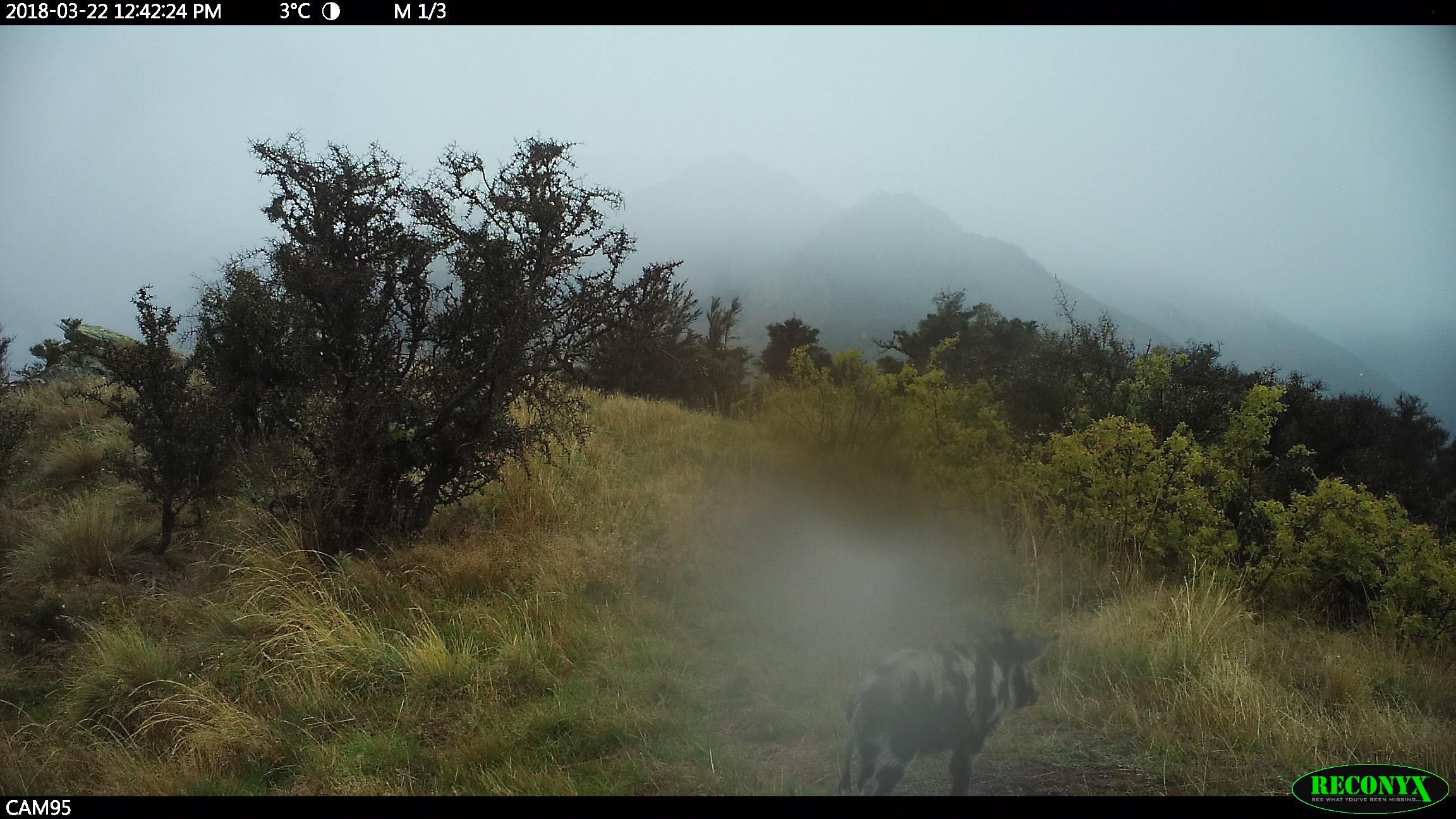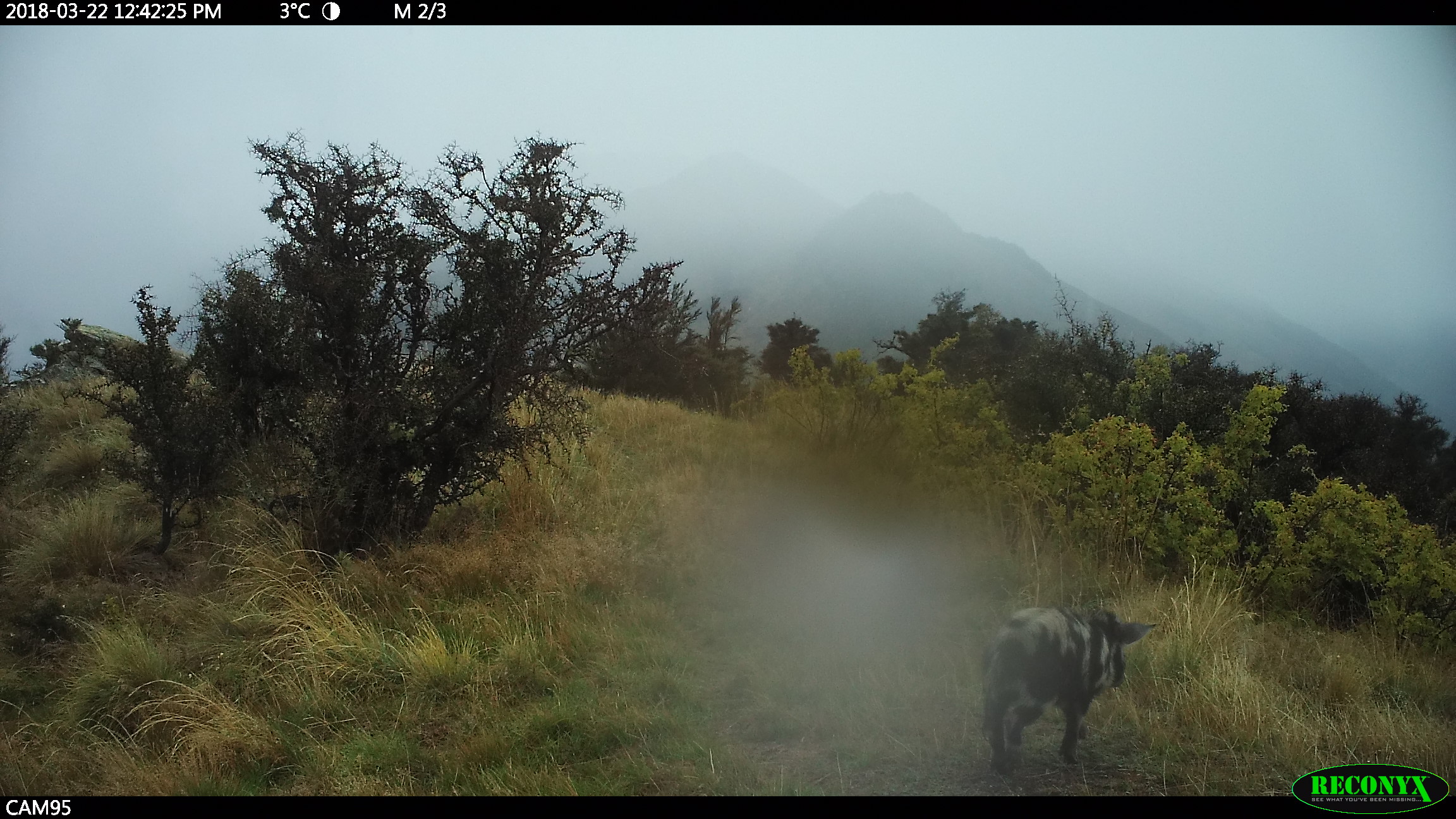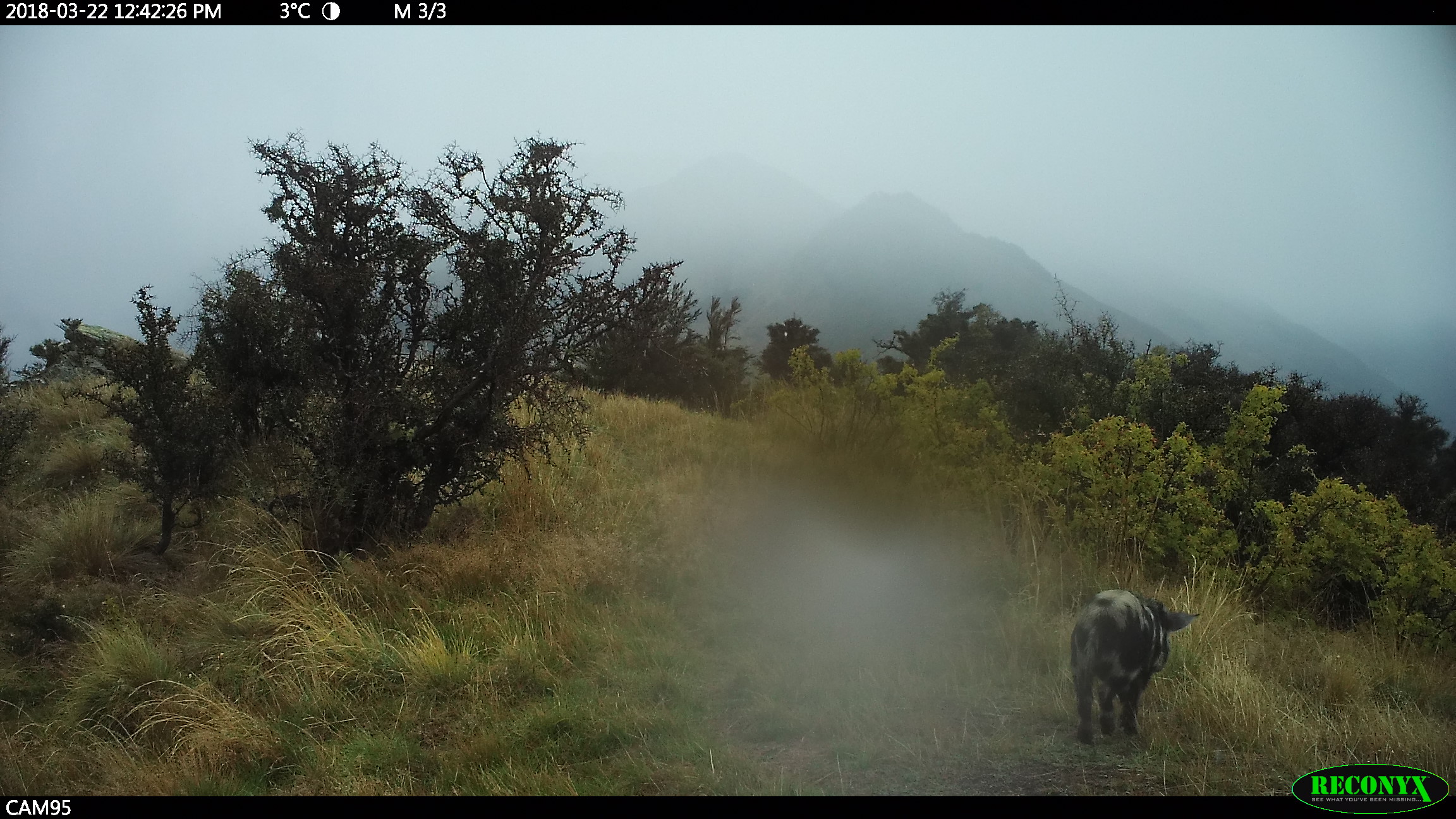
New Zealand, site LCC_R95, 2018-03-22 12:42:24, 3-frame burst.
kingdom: Animalia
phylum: Chordata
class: Mammalia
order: Artiodactyla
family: Suidae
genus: Sus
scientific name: Sus scrofa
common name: pig